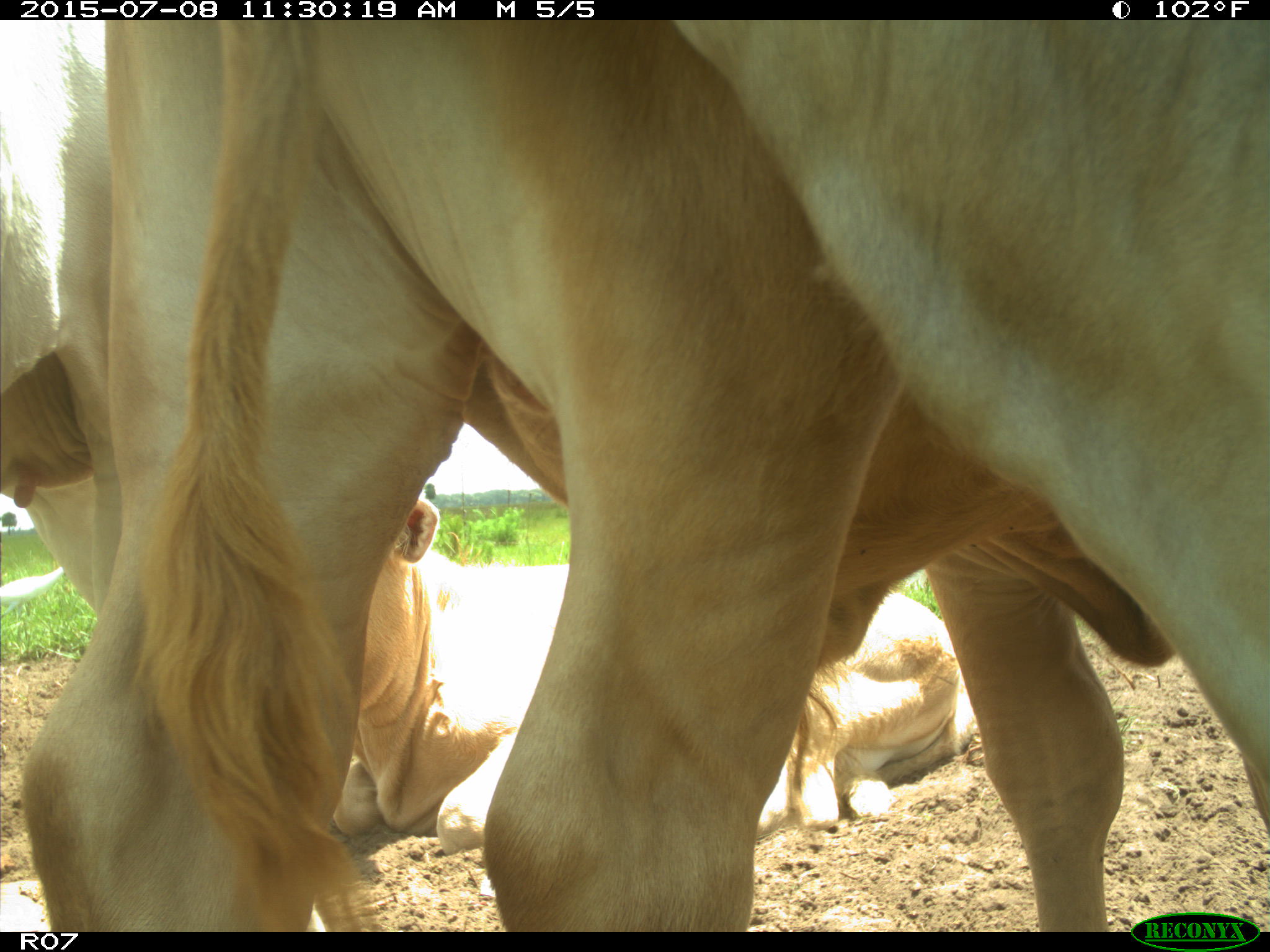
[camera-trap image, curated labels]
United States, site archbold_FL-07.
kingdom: Animalia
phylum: Chordata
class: Mammalia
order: Artiodactyla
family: Bovidae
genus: Bos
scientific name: Bos taurus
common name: domestic cow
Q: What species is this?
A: Bos taurus (domestic cow).